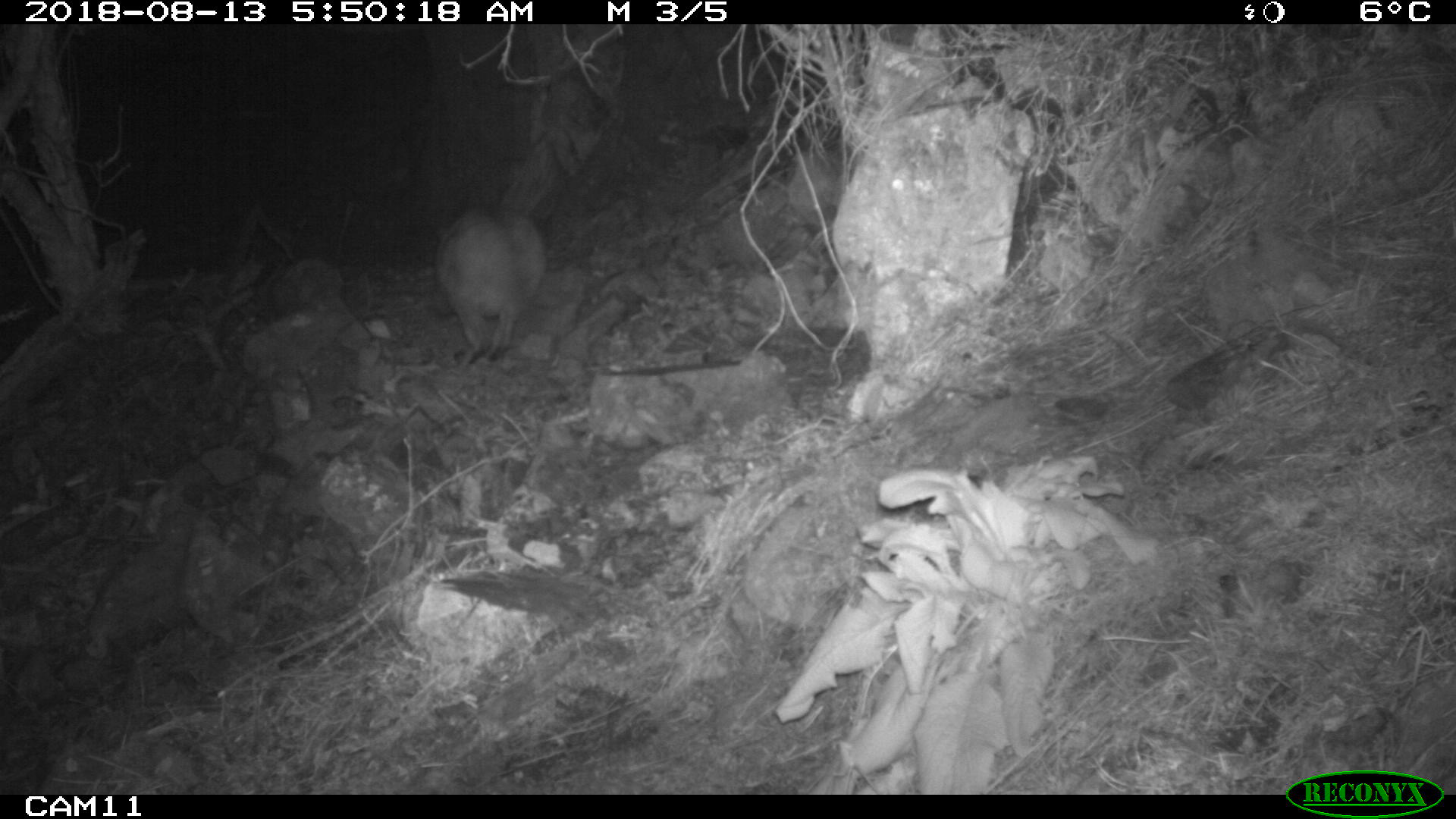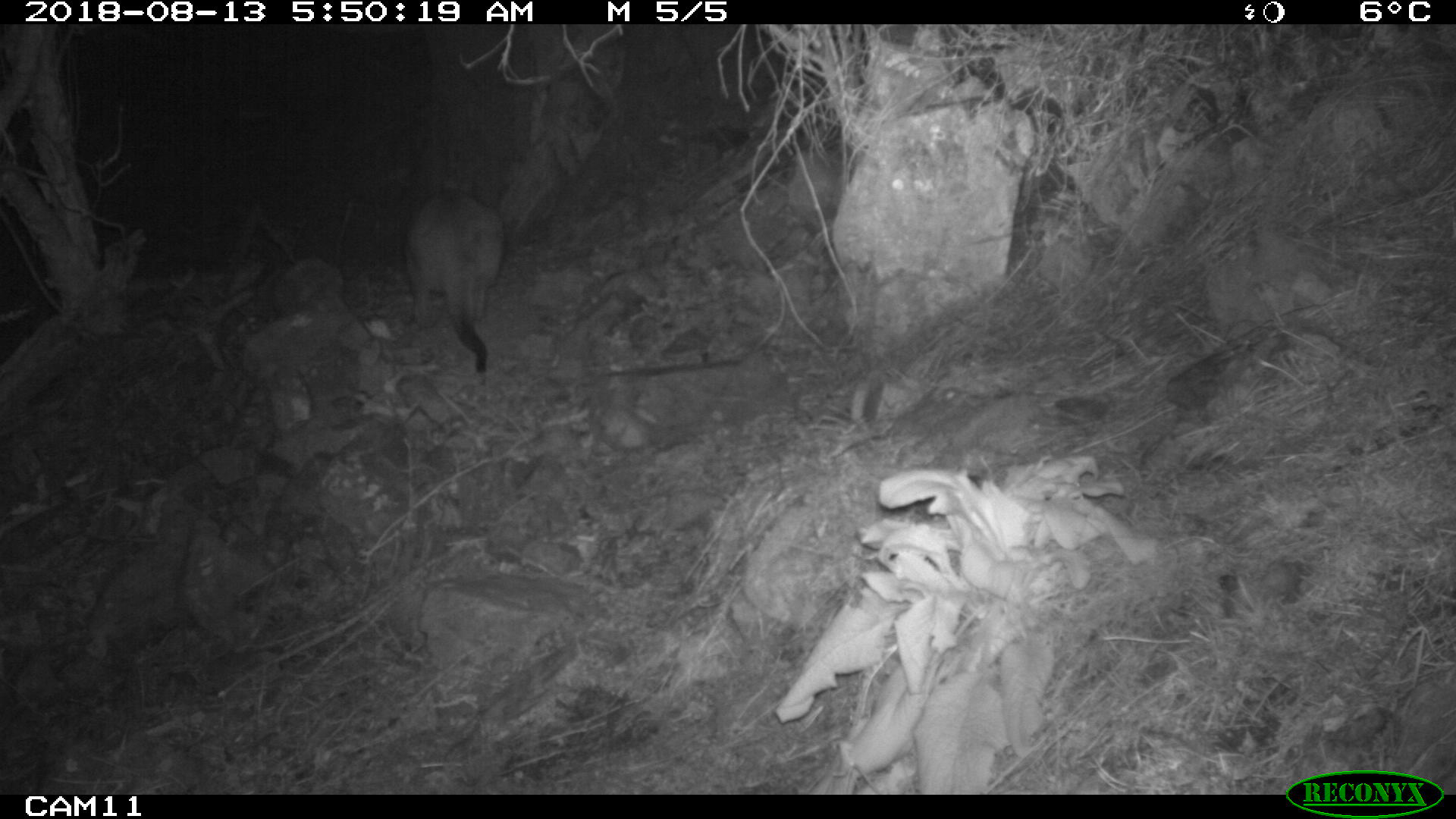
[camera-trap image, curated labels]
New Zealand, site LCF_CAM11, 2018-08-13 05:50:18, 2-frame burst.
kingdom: Animalia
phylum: Chordata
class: Mammalia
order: Diprotodontia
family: Macropodidae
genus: Notamacropus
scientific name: Notamacropus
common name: wallaby